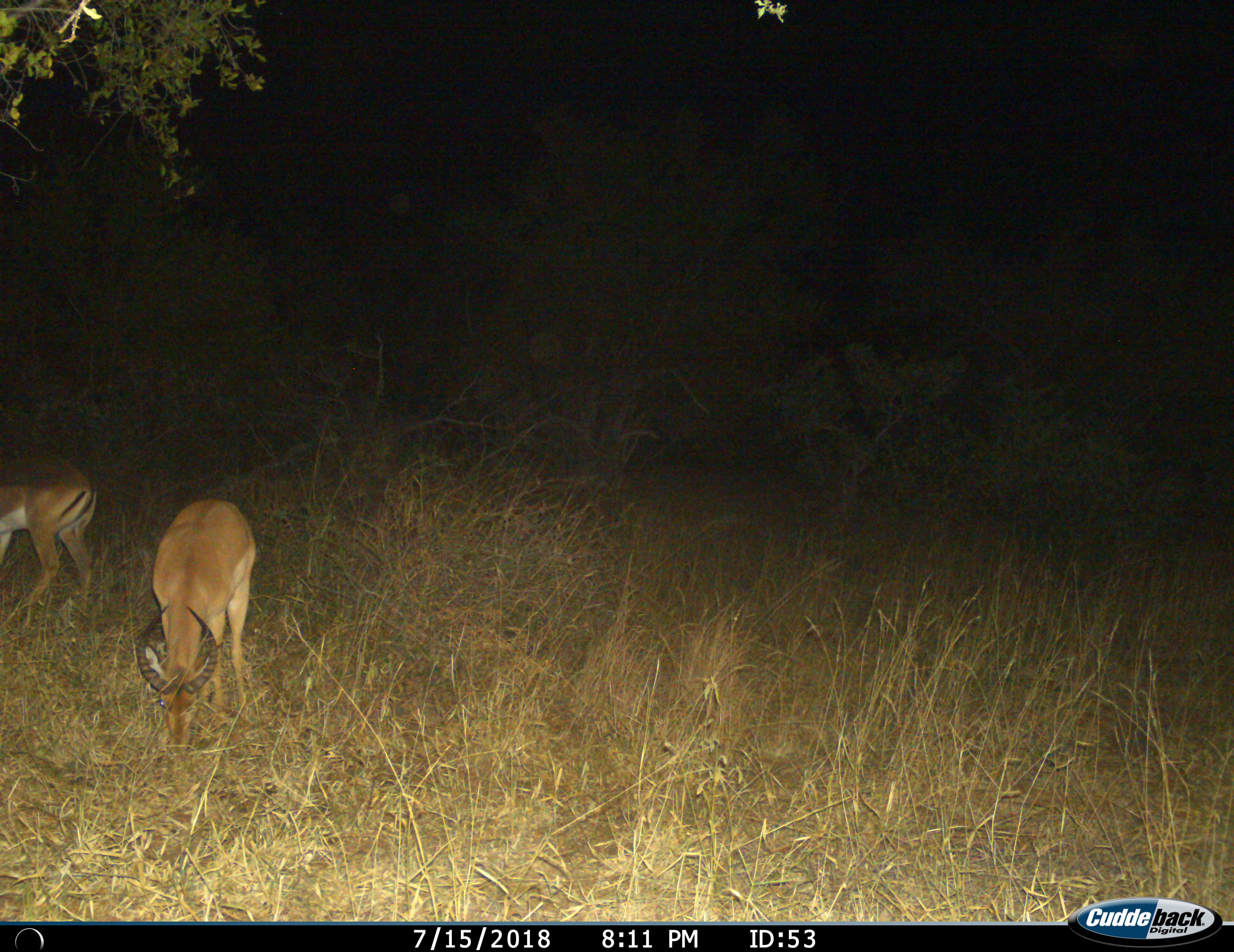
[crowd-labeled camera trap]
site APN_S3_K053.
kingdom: Animalia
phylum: Chordata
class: Mammalia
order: Artiodactyla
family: Bovidae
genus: Aepyceros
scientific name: Aepyceros melampus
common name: impala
Impala (Aepyceros melampus), count 2. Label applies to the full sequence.